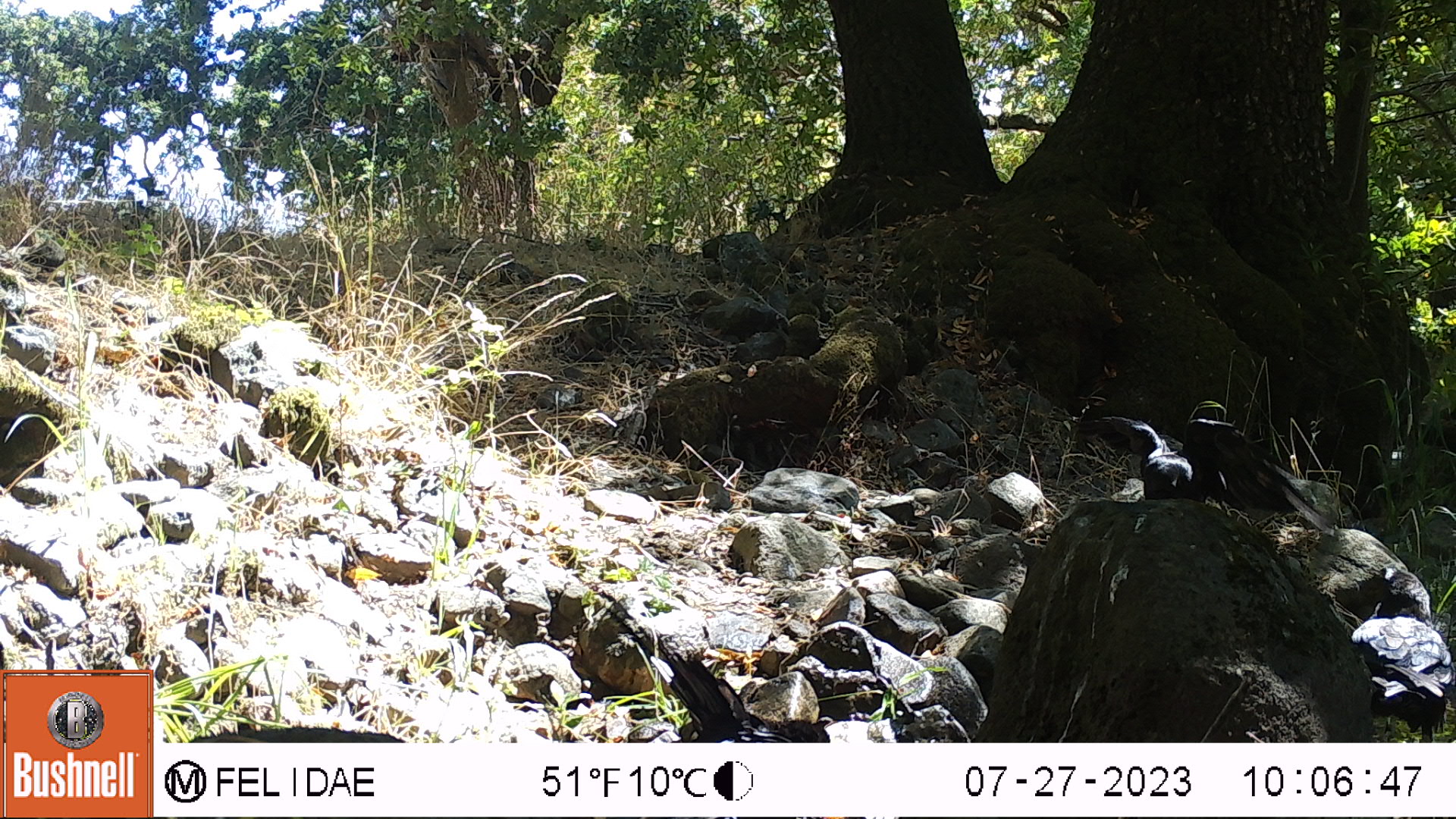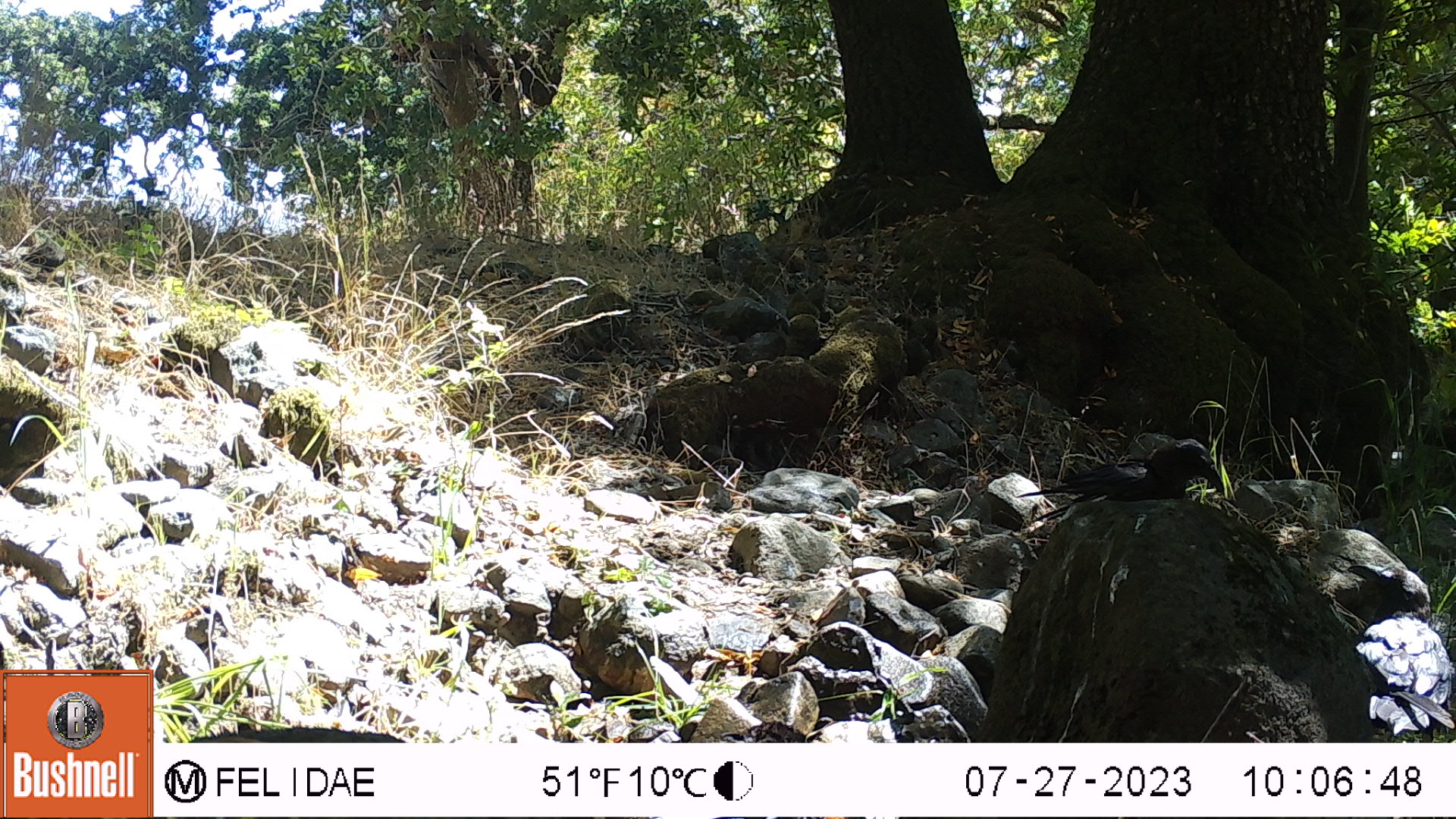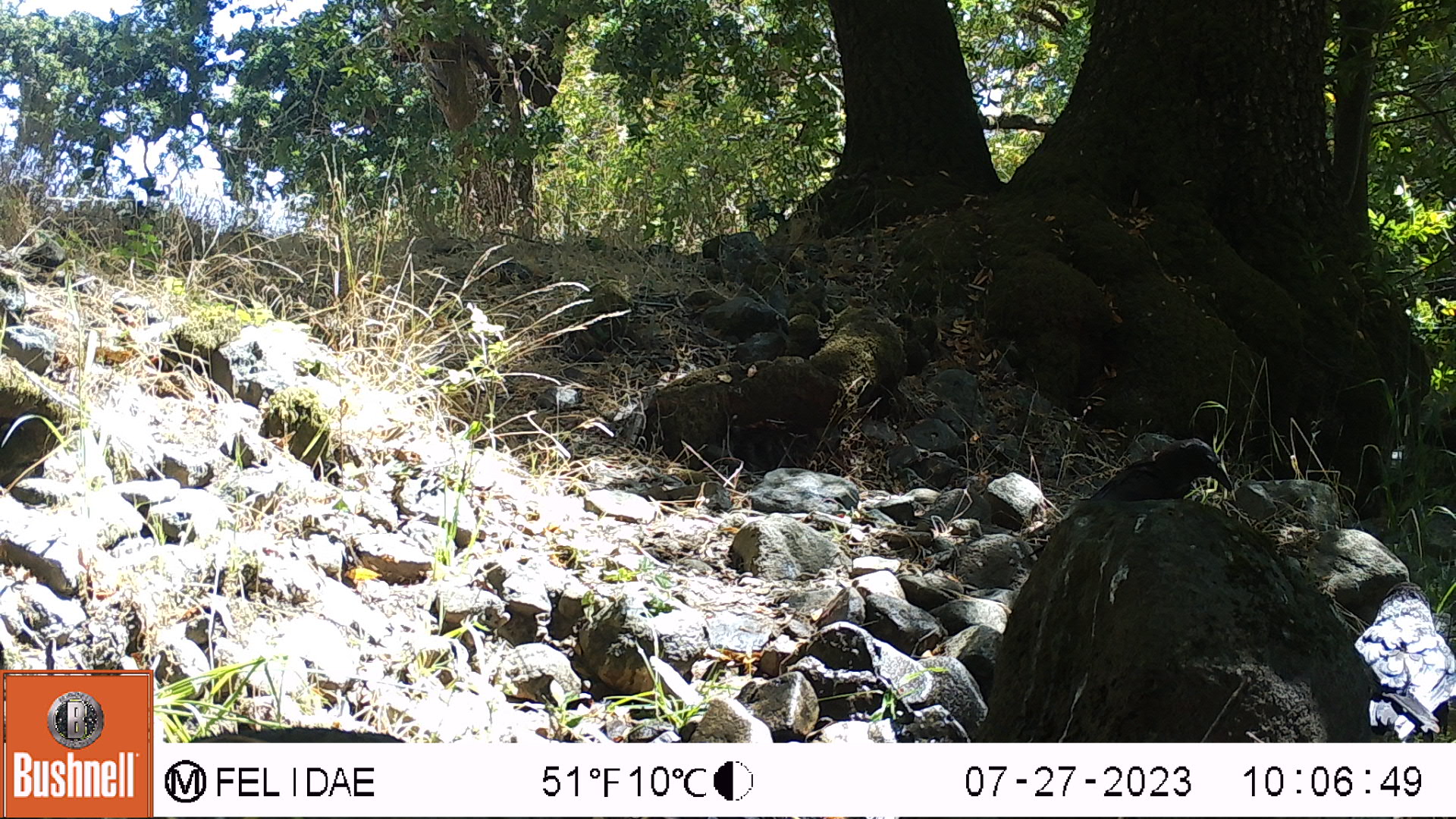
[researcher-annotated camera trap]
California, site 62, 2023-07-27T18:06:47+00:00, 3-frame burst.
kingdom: Animalia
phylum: Chordata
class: Aves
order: Passeriformes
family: Corvidae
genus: Corvus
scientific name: Corvus brachyrhynchos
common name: american crow